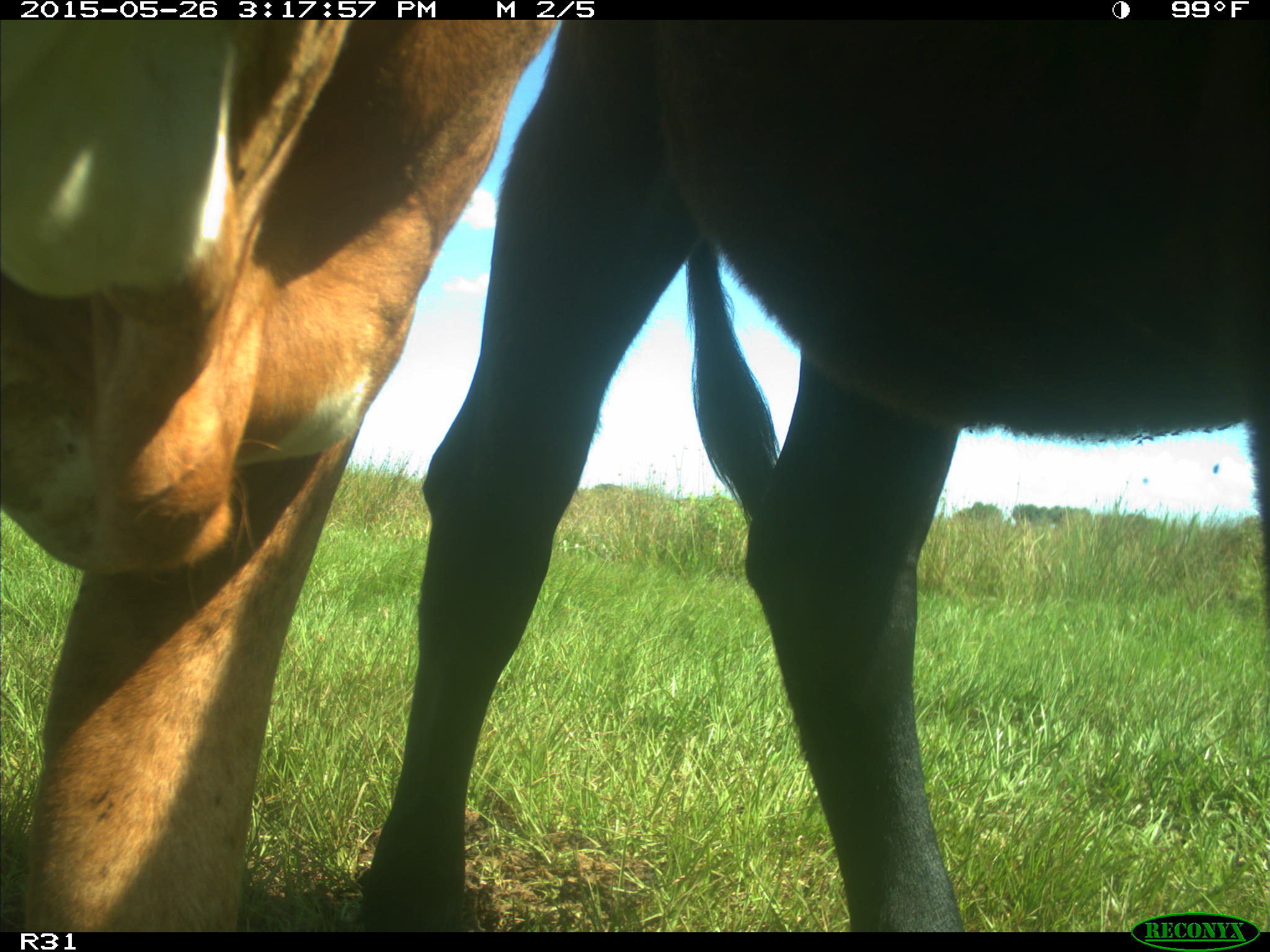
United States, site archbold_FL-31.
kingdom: Animalia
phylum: Chordata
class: Mammalia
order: Artiodactyla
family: Bovidae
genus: Bos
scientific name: Bos taurus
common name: domestic cow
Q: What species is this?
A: Bos taurus (domestic cow).